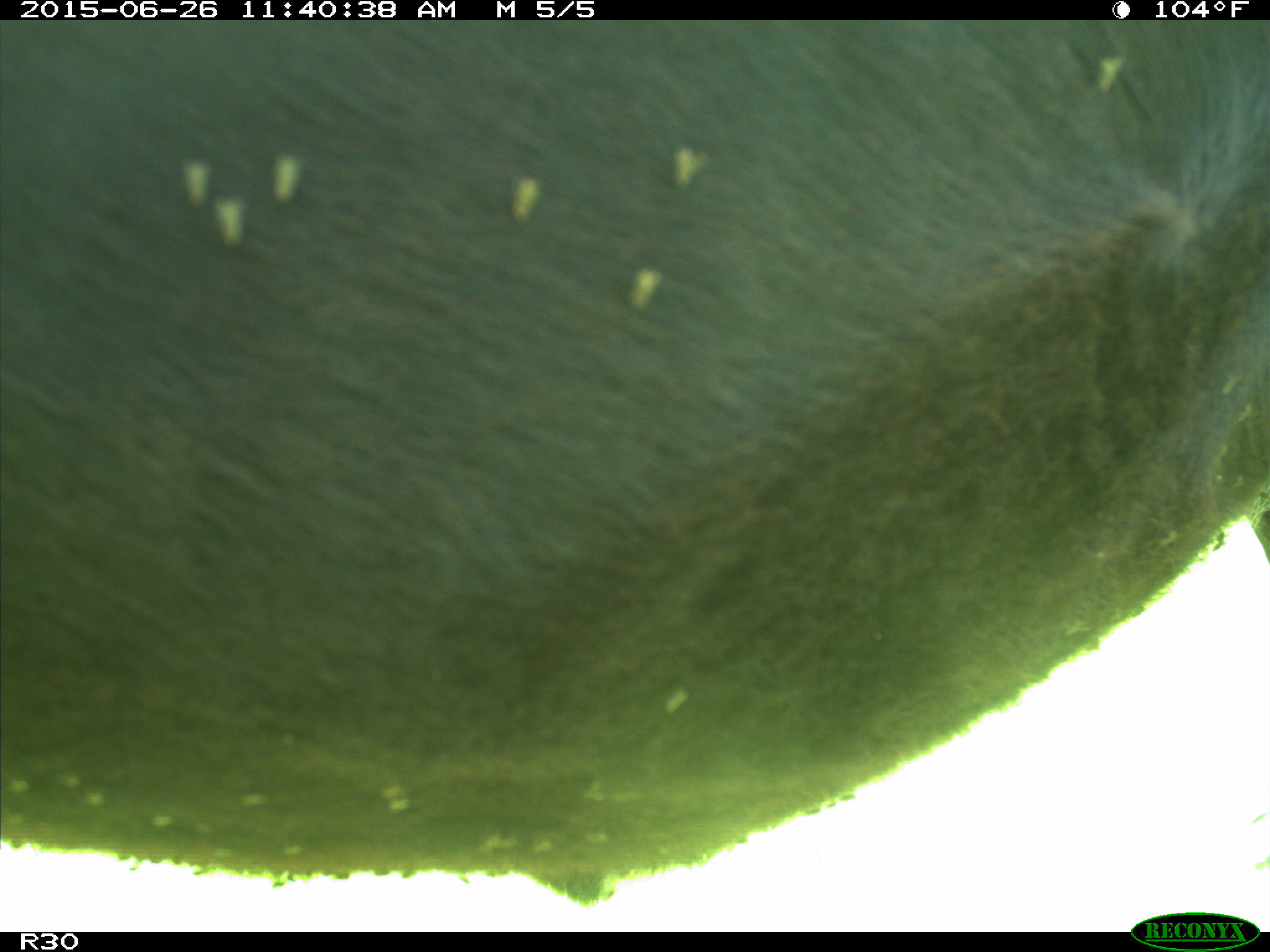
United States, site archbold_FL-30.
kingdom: Animalia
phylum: Chordata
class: Mammalia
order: Artiodactyla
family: Bovidae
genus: Bos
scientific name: Bos taurus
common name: domestic cow